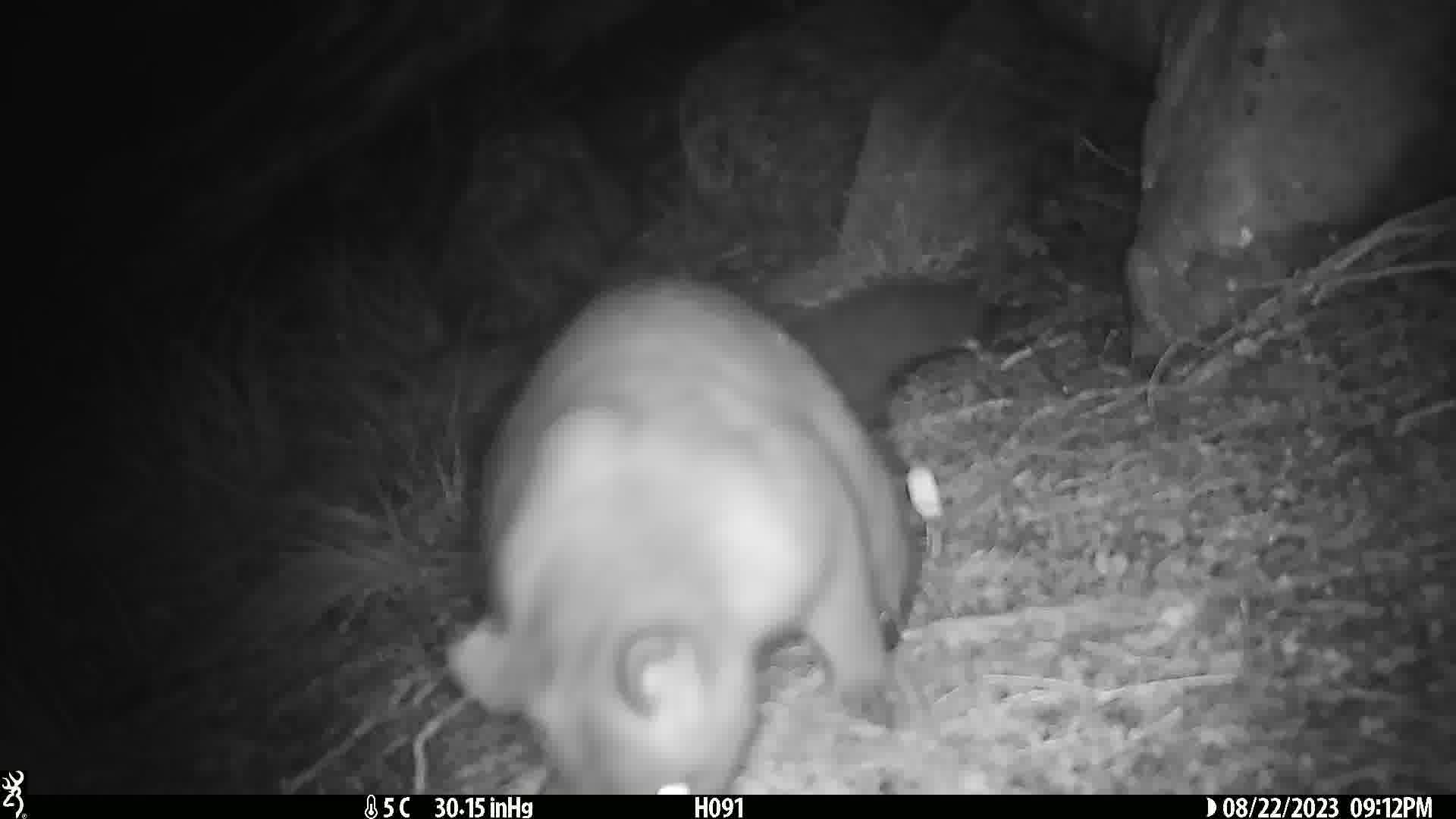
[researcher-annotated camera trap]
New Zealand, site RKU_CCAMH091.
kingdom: Animalia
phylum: Chordata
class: Mammalia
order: Diprotodontia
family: Phalangeridae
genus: Trichosurus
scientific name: Trichosurus vulpecula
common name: common brushtail possum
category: possum